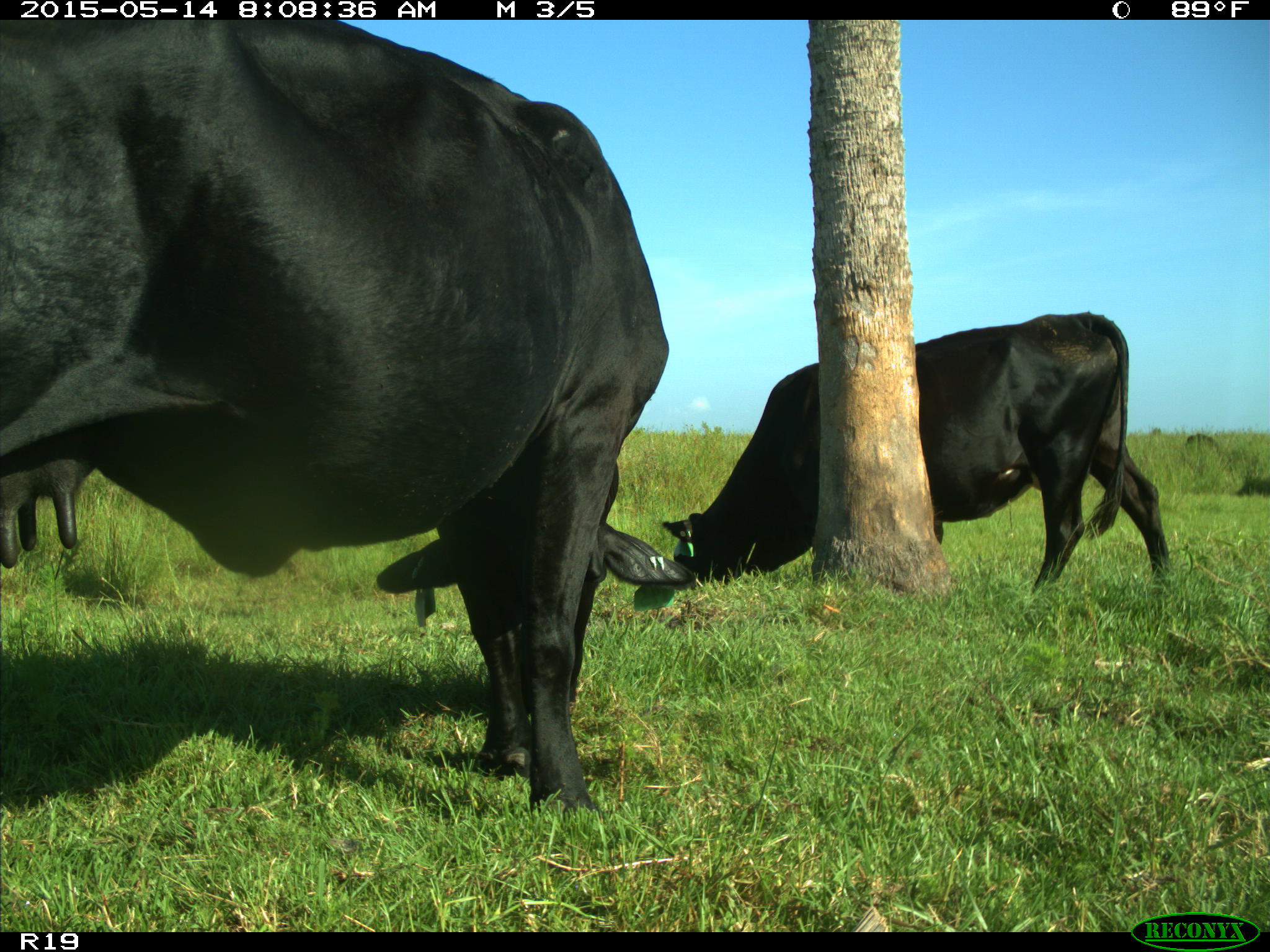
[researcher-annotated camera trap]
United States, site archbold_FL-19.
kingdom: Animalia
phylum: Chordata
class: Mammalia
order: Artiodactyla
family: Bovidae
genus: Bos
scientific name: Bos taurus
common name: domestic cow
Bos taurus (domestic cow).